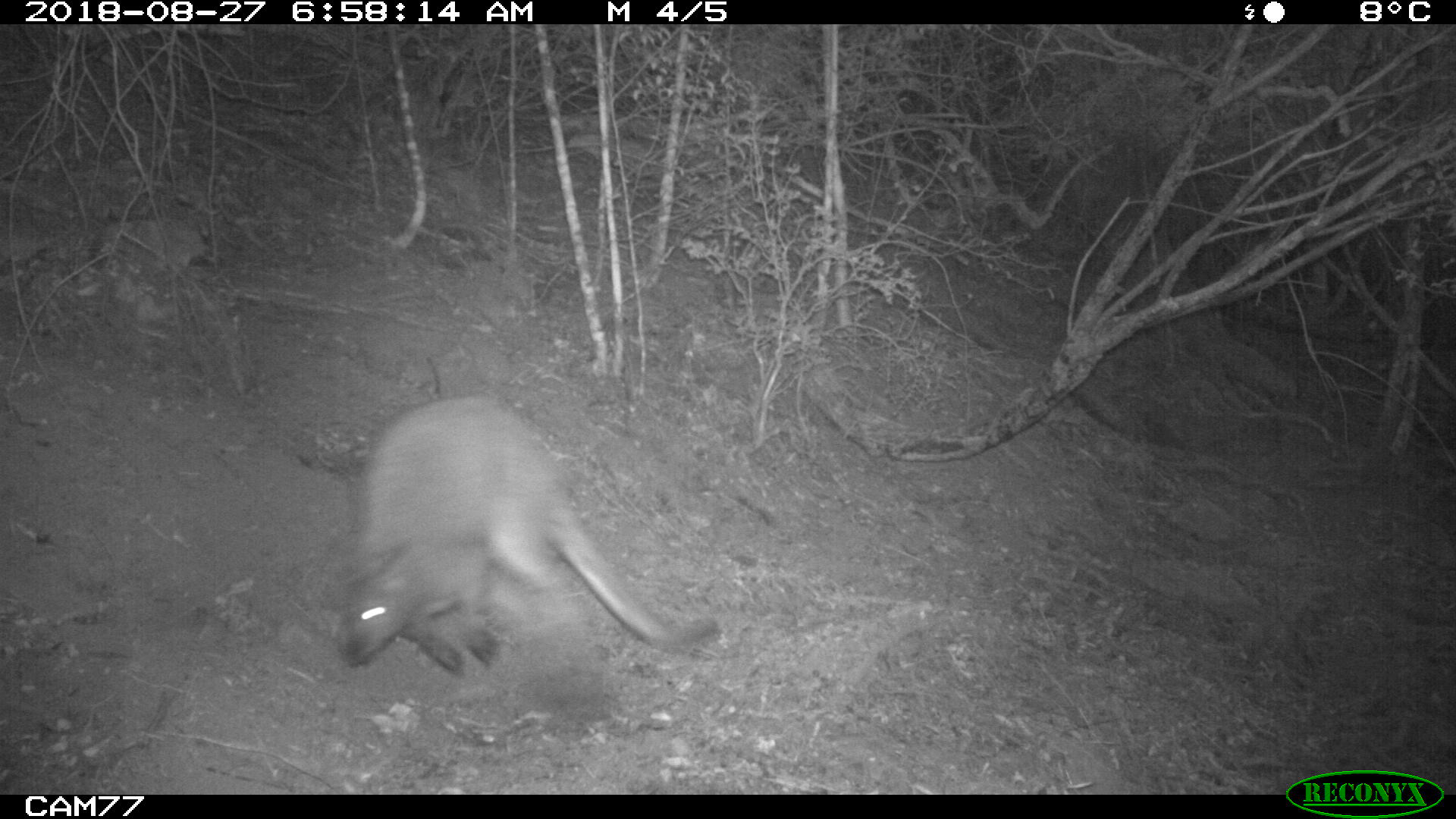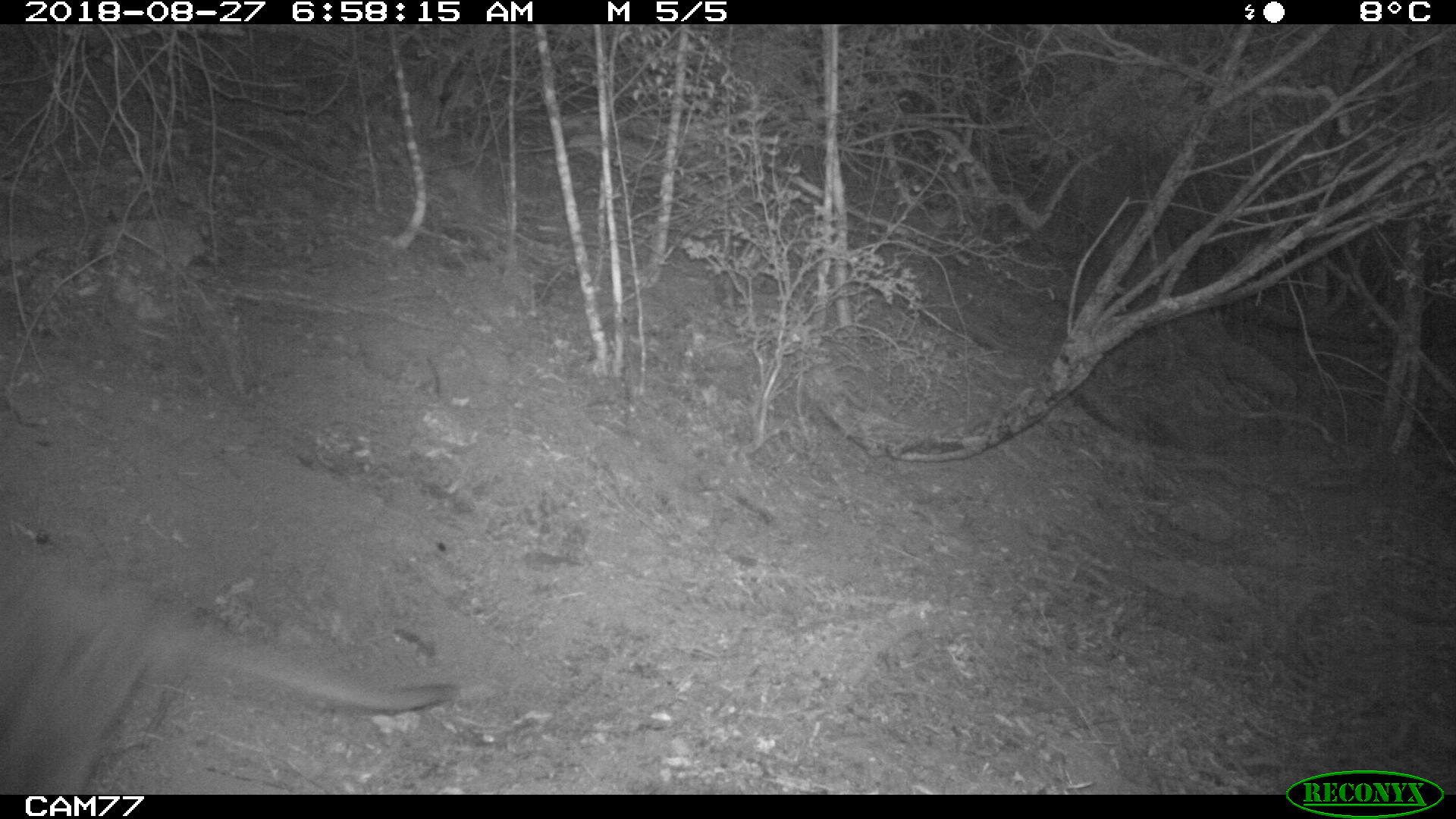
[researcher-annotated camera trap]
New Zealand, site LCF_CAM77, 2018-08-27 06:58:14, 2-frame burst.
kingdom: Animalia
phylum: Chordata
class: Mammalia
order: Diprotodontia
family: Macropodidae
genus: Notamacropus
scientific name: Notamacropus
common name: wallaby